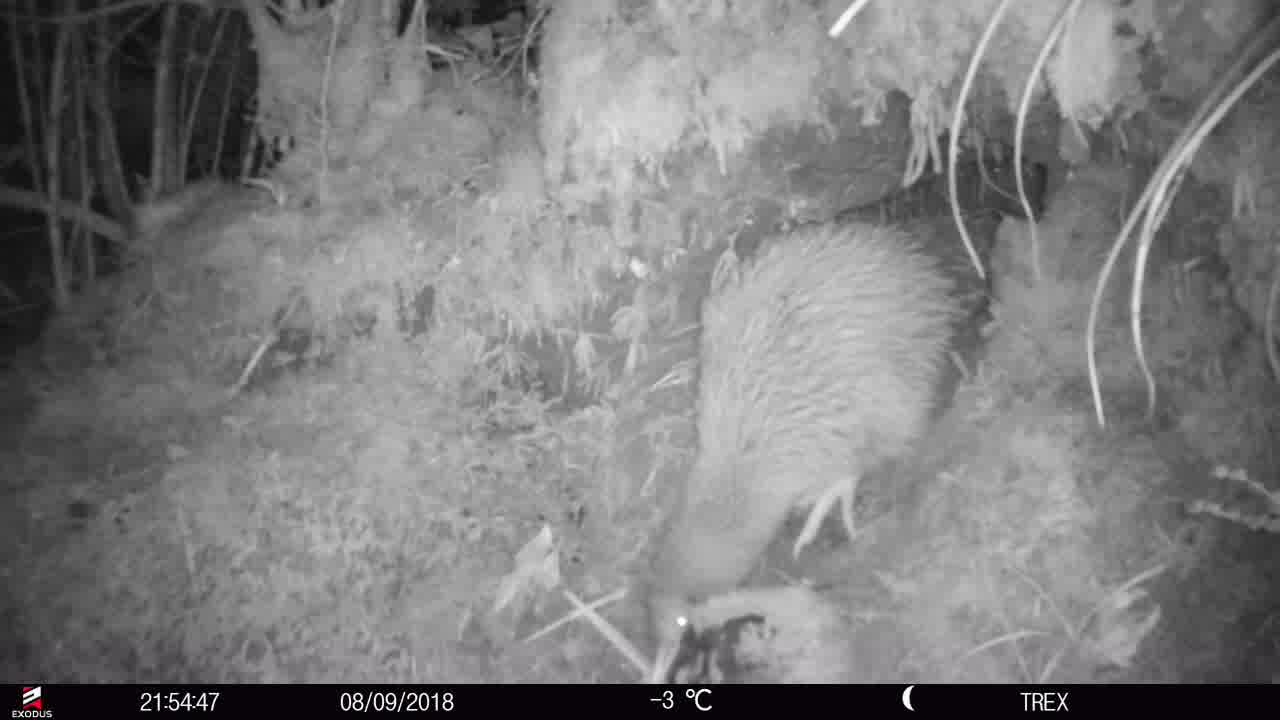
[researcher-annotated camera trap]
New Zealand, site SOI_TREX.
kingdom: Animalia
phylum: Chordata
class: Aves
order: Apterygiformes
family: Apterygidae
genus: Apteryx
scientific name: Apteryx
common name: kiwi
Kiwi (Apteryx).